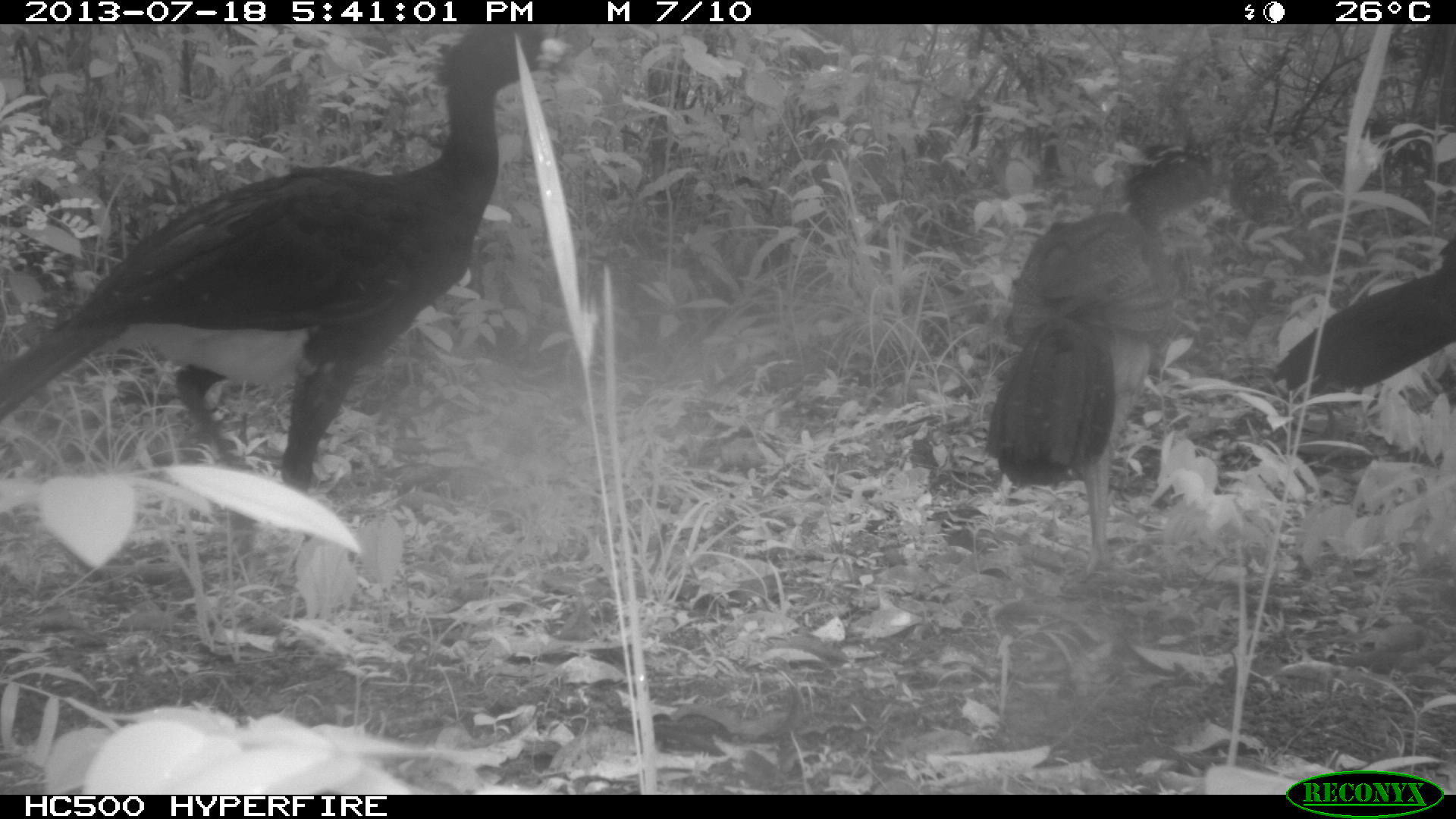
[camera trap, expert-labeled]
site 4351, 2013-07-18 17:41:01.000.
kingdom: Animalia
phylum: Chordata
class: Aves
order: Galliformes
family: Cracidae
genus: Crax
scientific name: Crax rubra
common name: great curassow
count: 4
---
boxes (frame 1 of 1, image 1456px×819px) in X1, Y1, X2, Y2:
crax rubra: 4, 26, 553, 493; 984, 149, 1215, 578; 1269, 239, 1454, 398